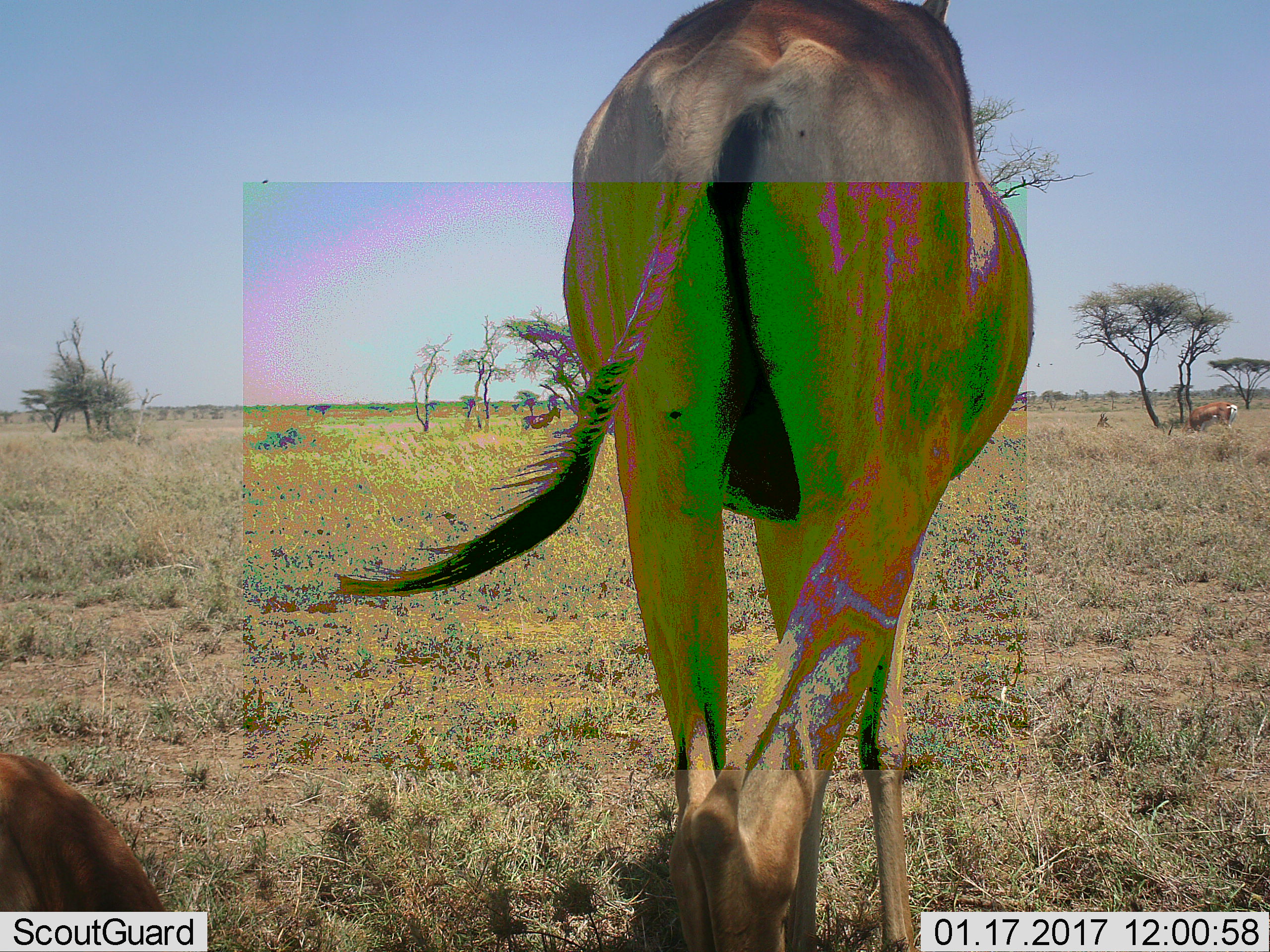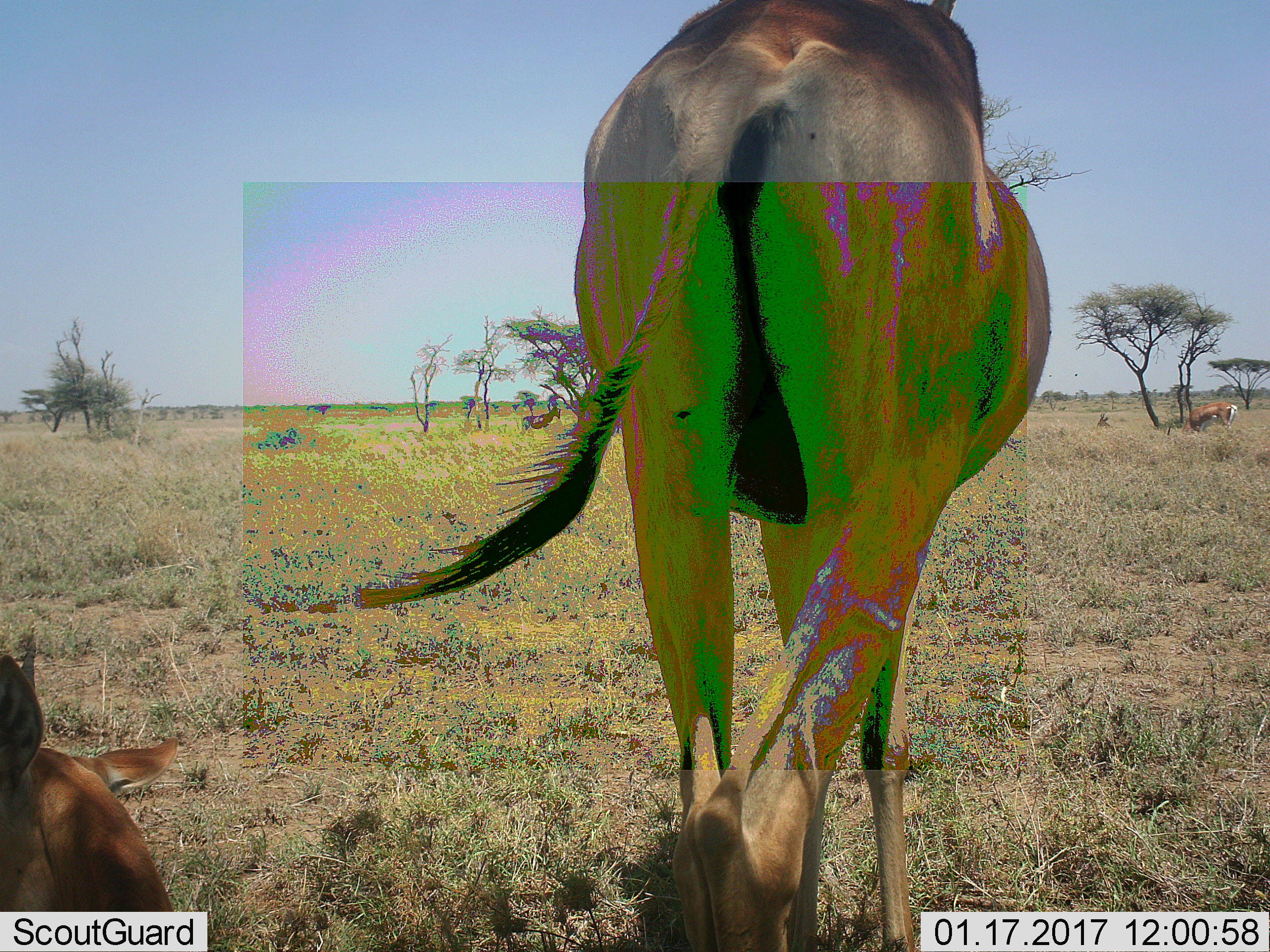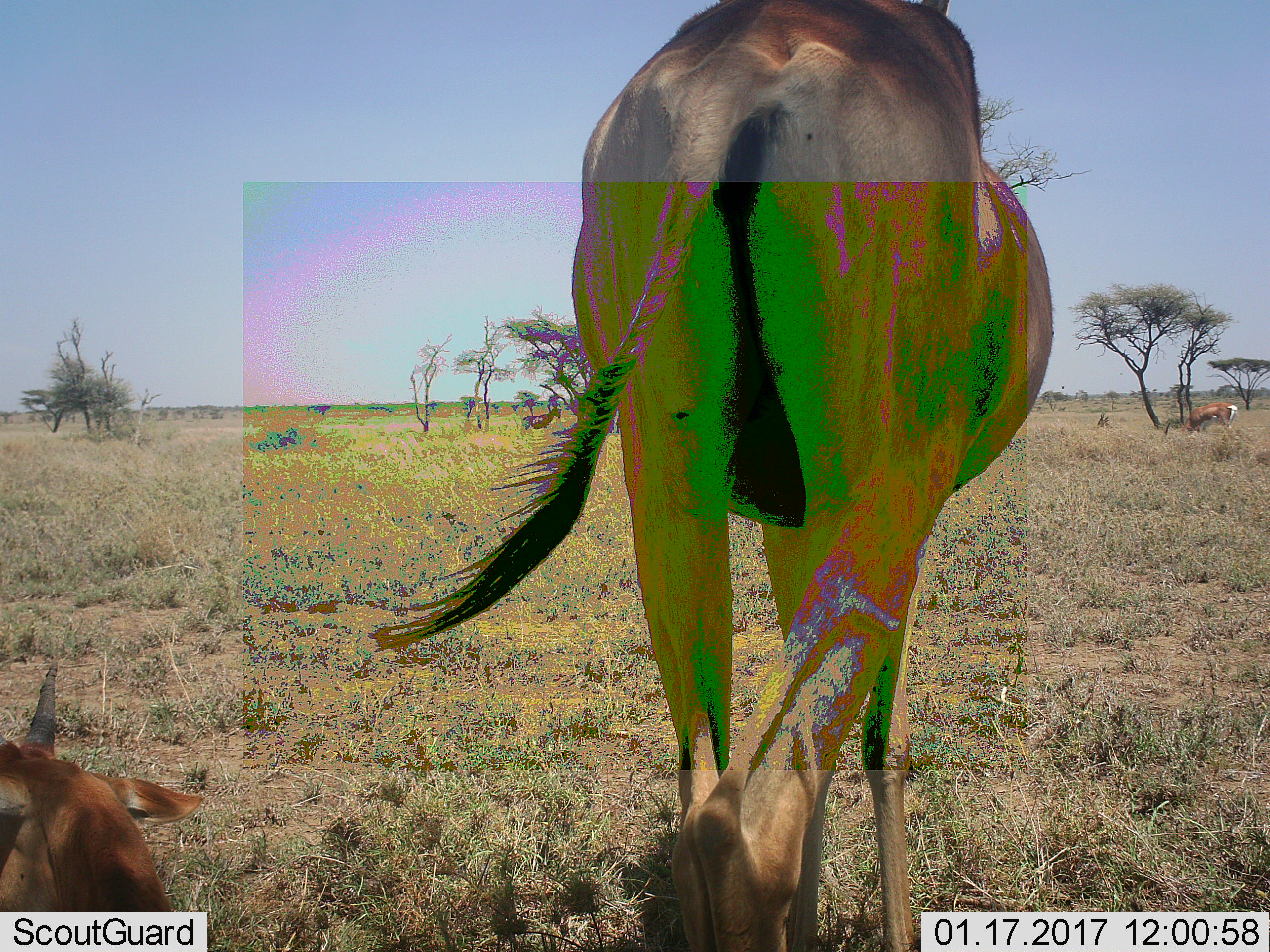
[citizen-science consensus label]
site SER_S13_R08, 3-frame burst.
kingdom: Animalia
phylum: Chordata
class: Mammalia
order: Artiodactyla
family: Bovidae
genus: Tragelaphus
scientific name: Tragelaphus oryx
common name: eland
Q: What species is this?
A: Eland (Tragelaphus oryx).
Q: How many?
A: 2.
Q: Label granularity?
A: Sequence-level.